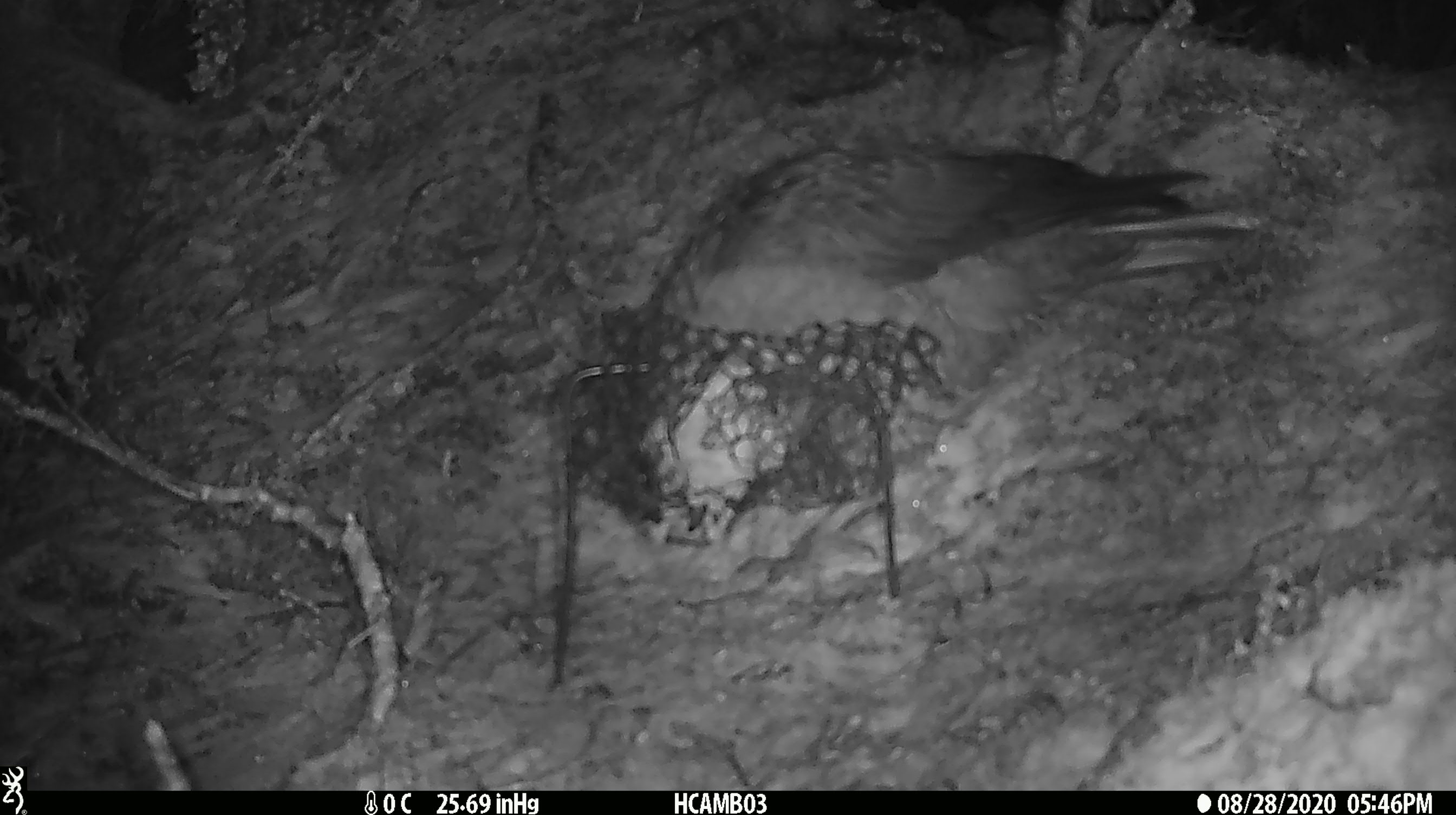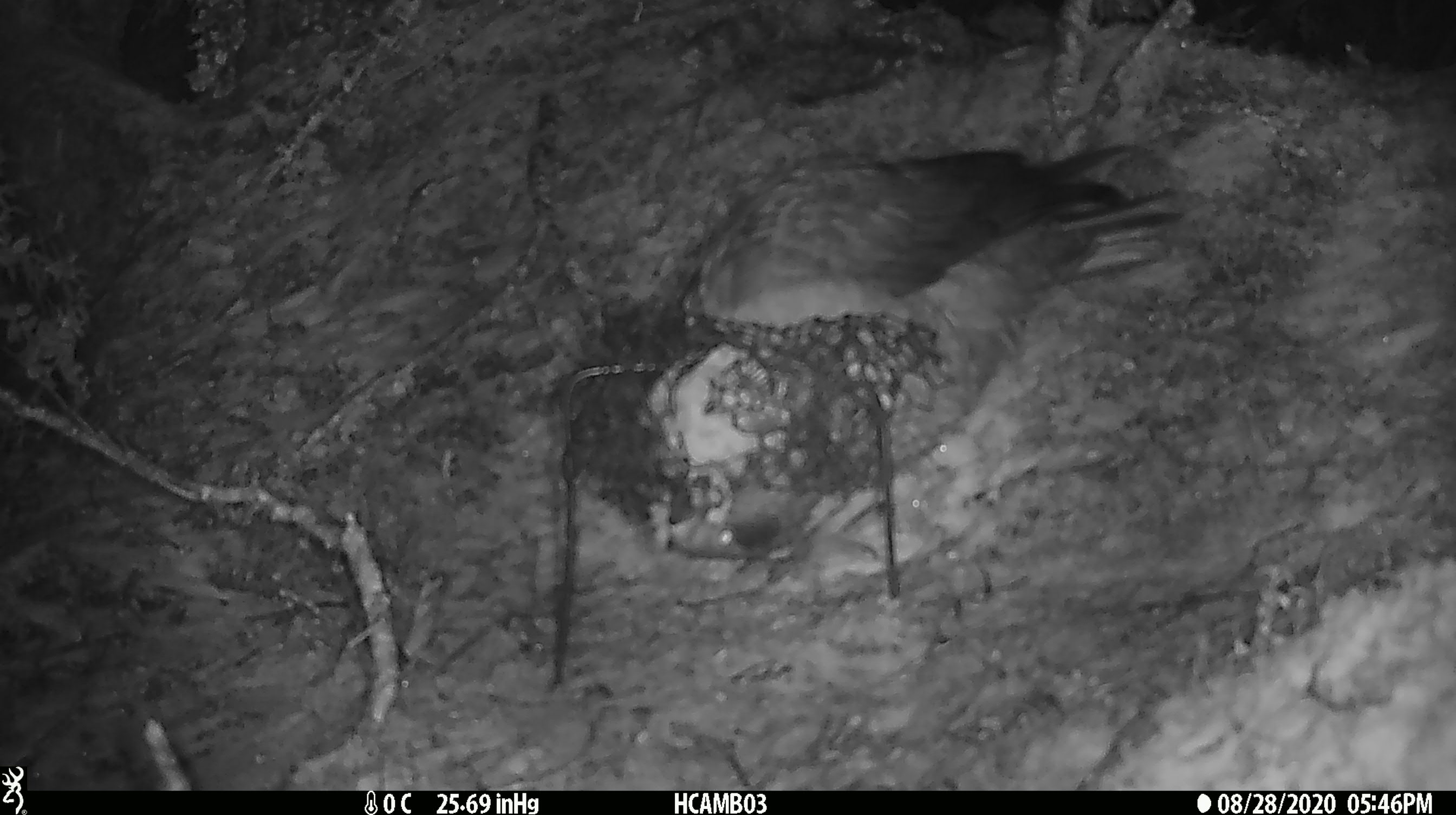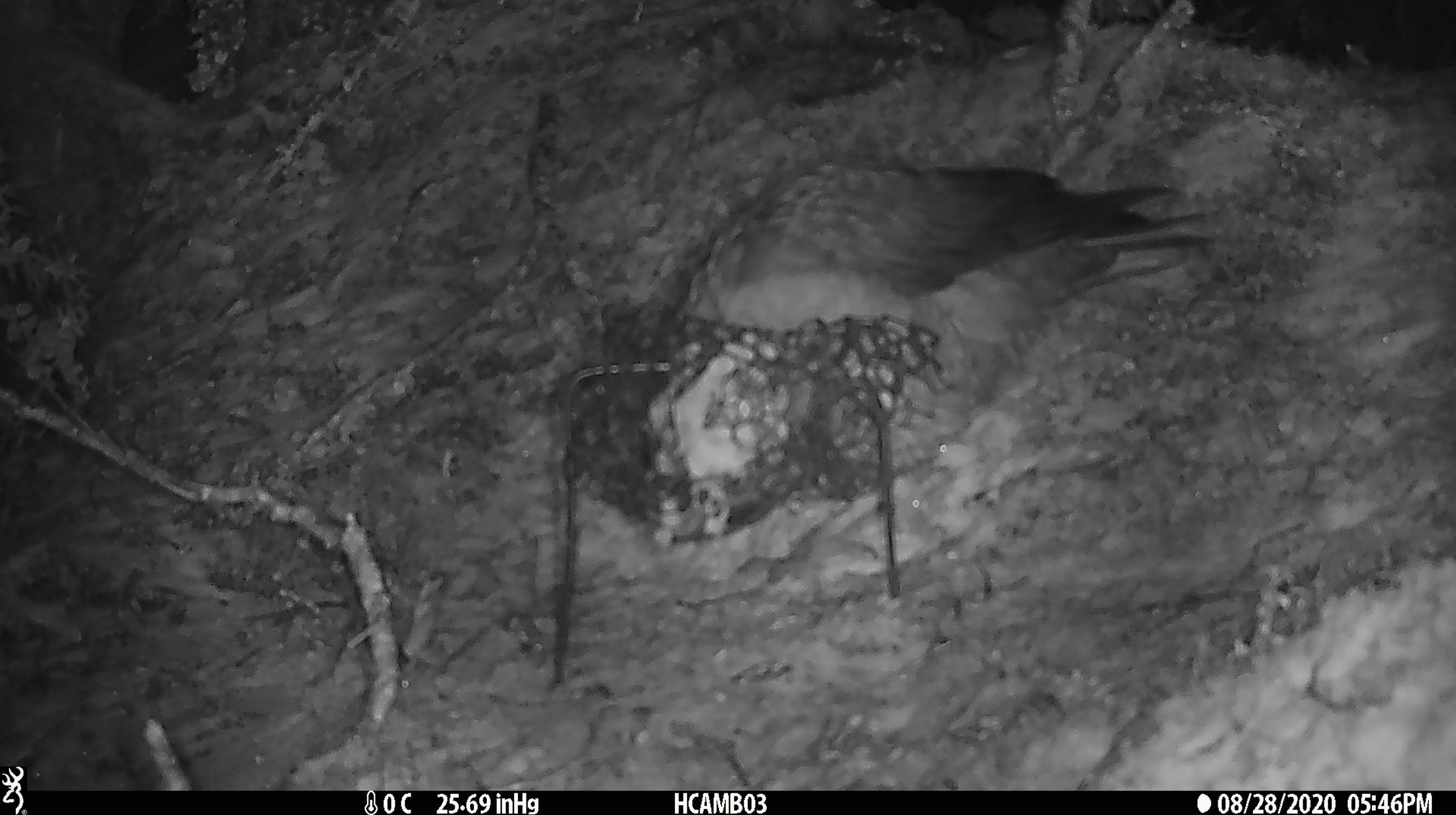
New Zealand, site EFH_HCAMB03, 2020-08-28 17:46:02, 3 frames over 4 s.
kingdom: Animalia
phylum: Chordata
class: Aves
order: Psittaciformes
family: Strigopidae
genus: Nestor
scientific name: Nestor notabilis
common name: kea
Kea (Nestor notabilis).